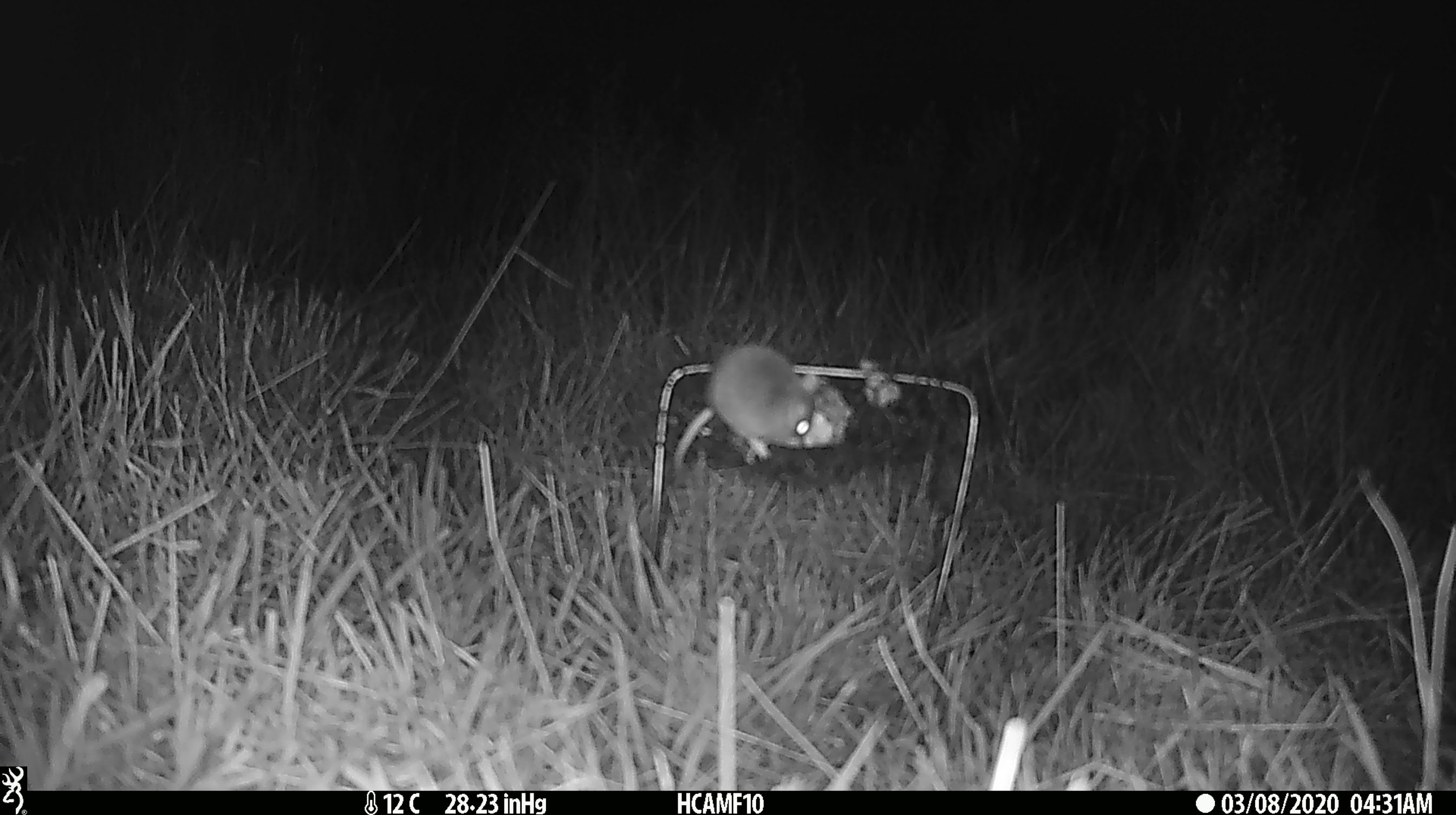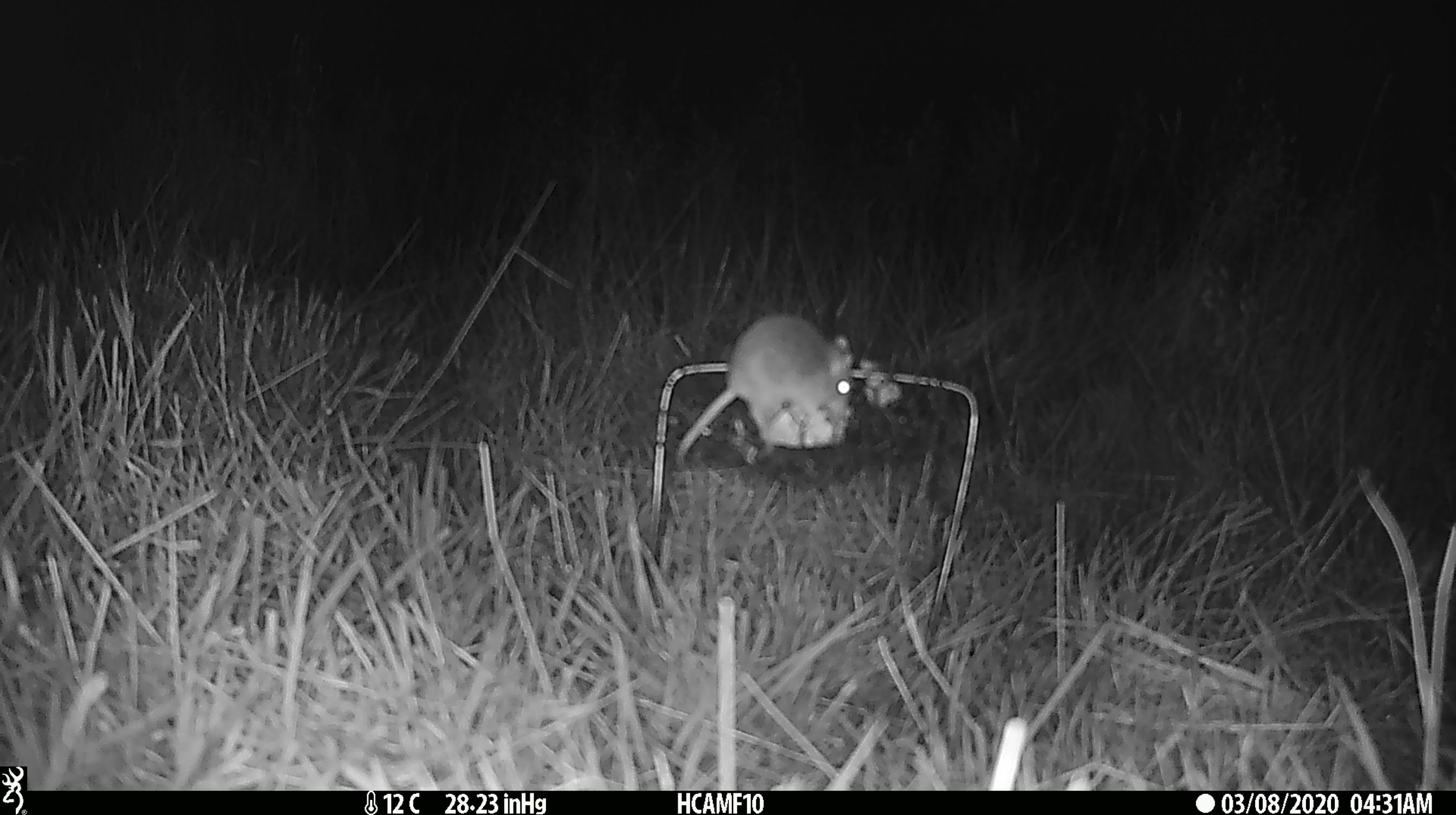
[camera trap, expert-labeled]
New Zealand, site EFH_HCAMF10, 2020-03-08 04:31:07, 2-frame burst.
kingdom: Animalia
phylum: Chordata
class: Mammalia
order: Rodentia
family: Muridae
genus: Mus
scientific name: Mus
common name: mouse